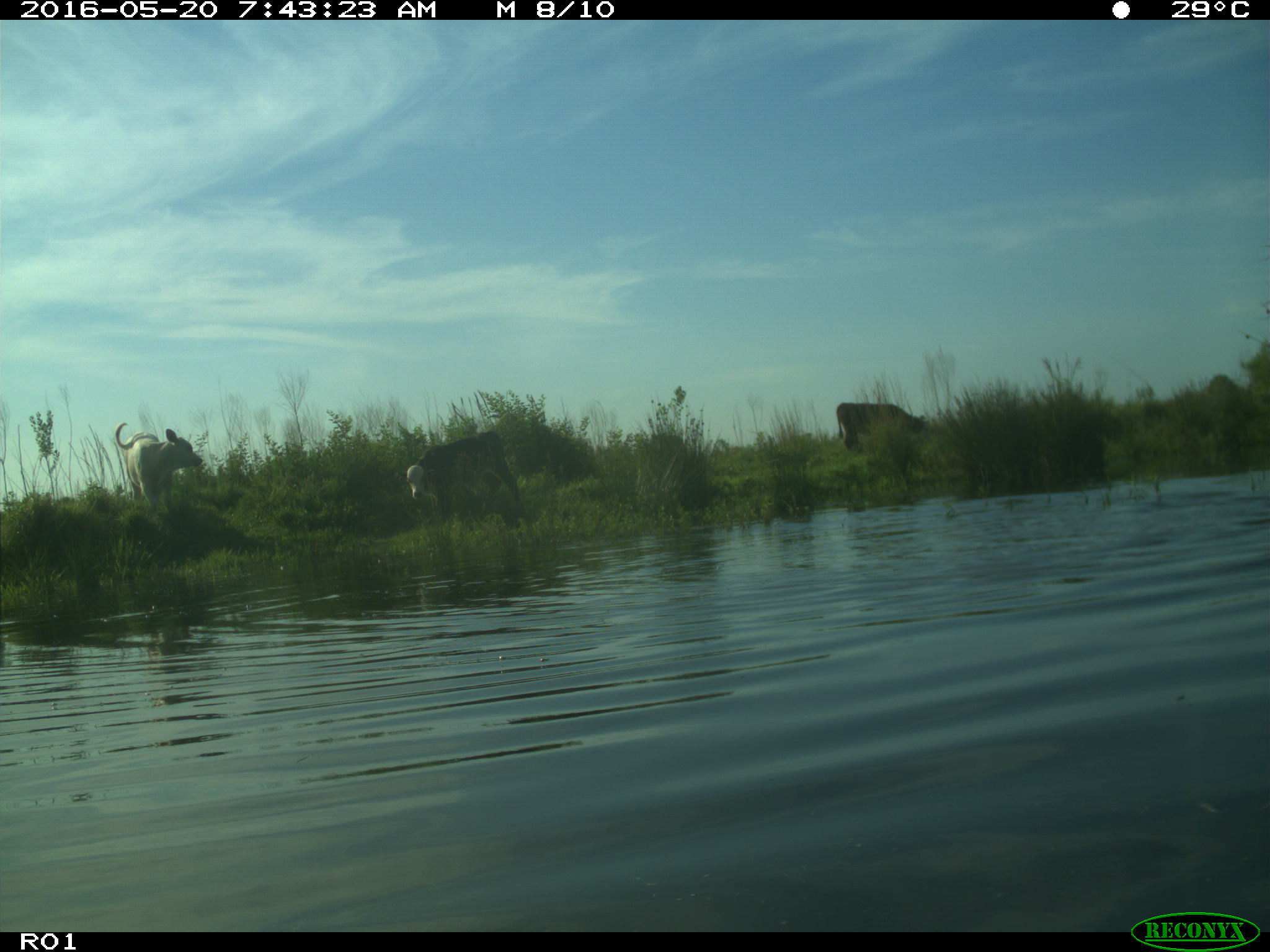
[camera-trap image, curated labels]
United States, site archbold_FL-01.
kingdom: Animalia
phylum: Chordata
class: Mammalia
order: Artiodactyla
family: Bovidae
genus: Bos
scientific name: Bos taurus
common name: domestic cow